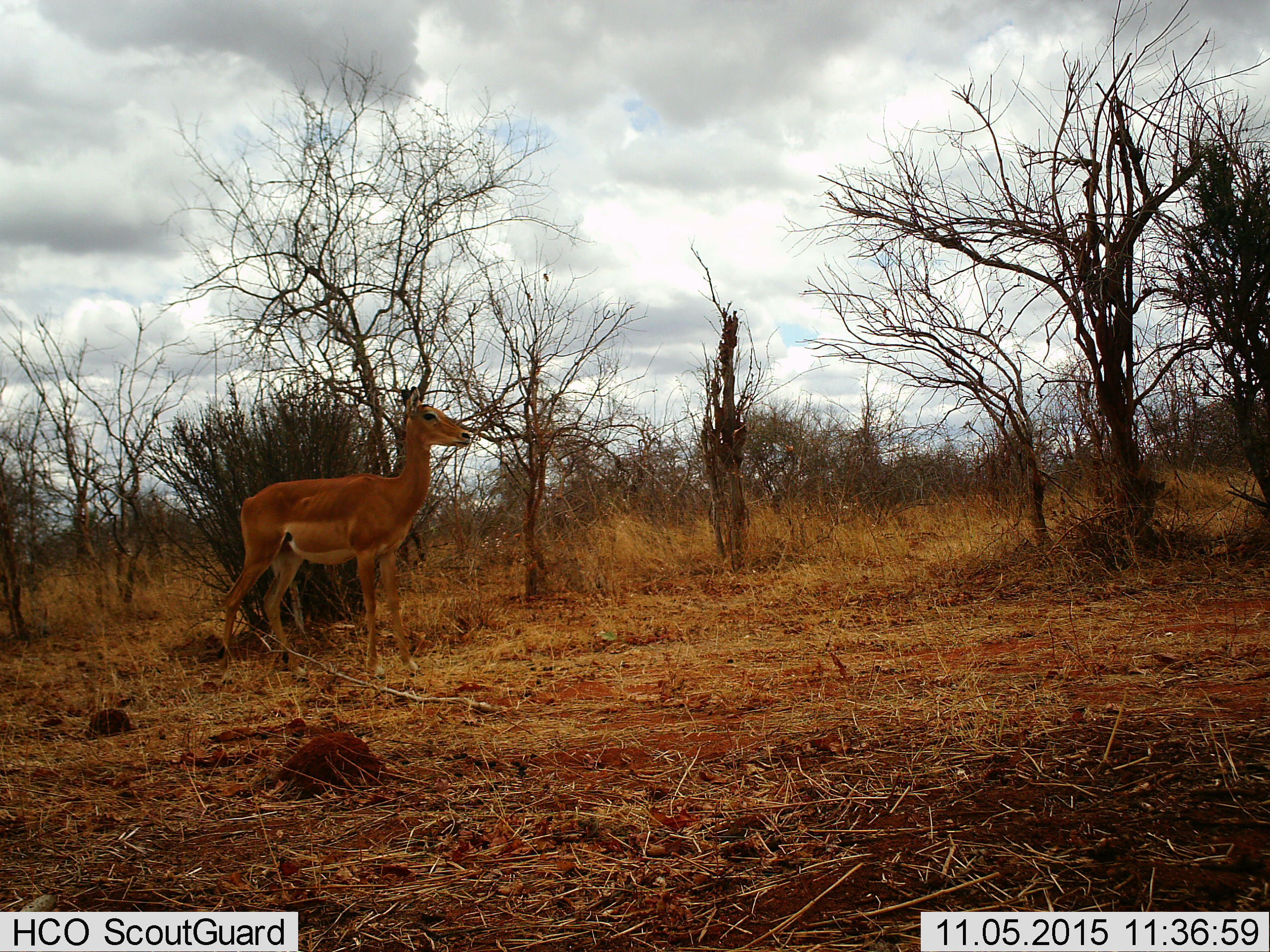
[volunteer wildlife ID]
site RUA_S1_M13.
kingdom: Animalia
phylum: Chordata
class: Mammalia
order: Artiodactyla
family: Bovidae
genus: Aepyceros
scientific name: Aepyceros melampus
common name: impala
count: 1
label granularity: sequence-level